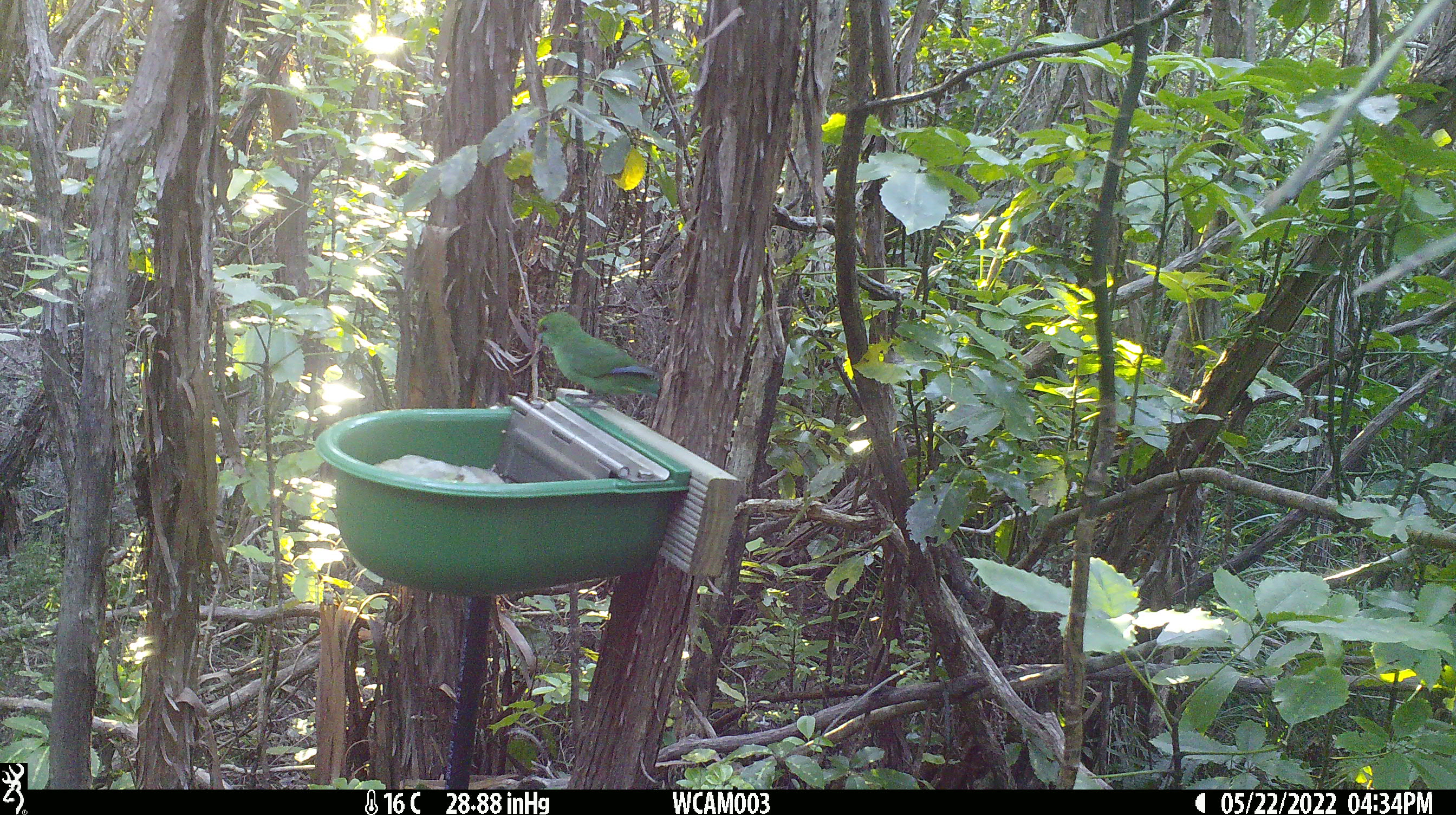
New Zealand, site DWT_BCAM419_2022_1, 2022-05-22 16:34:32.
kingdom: Animalia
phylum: Chordata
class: Aves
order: Psittaciformes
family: Psittaculidae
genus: Cyanoramphus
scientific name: Cyanoramphus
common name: parakeet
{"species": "parakeet (Cyanoramphus)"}